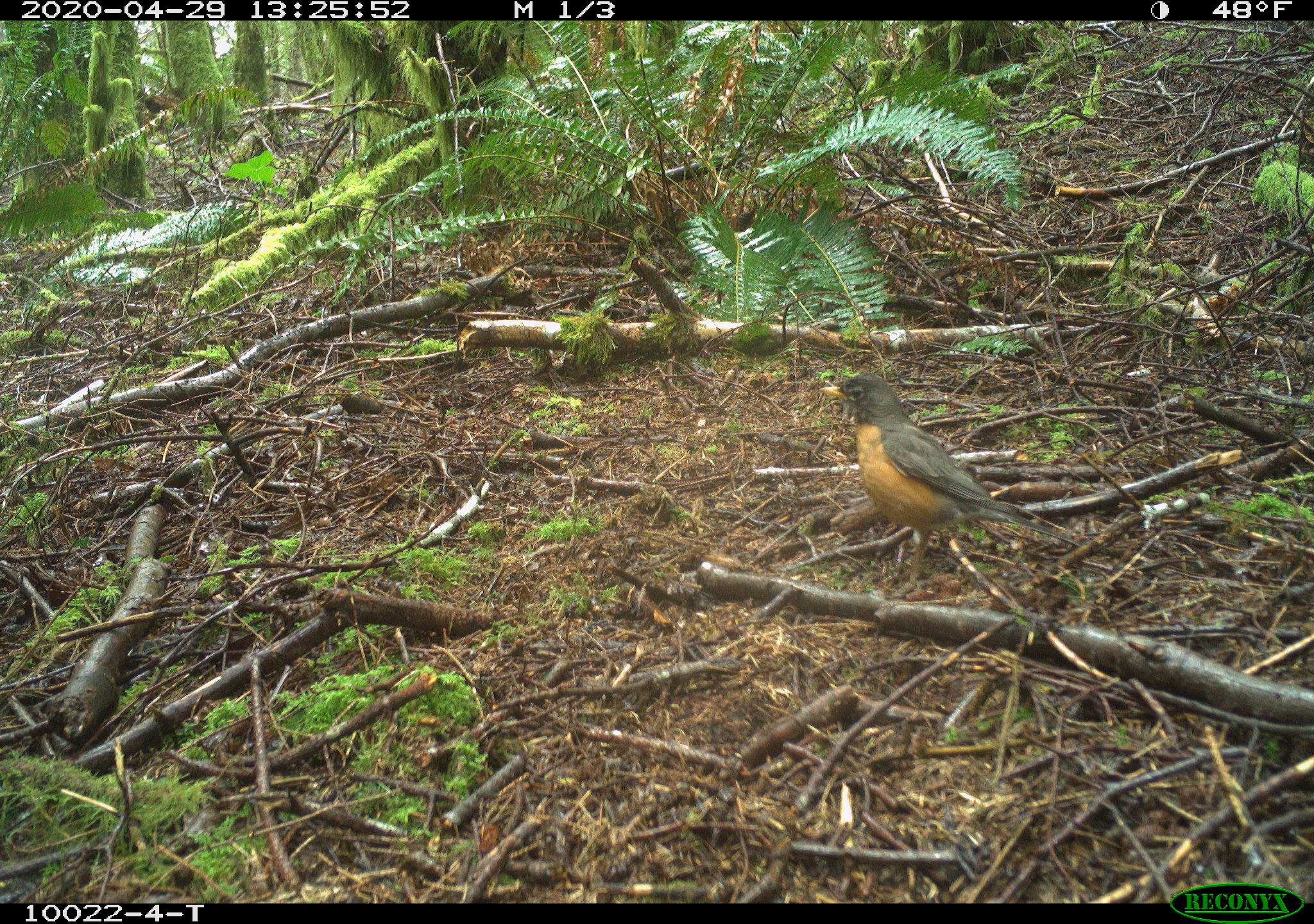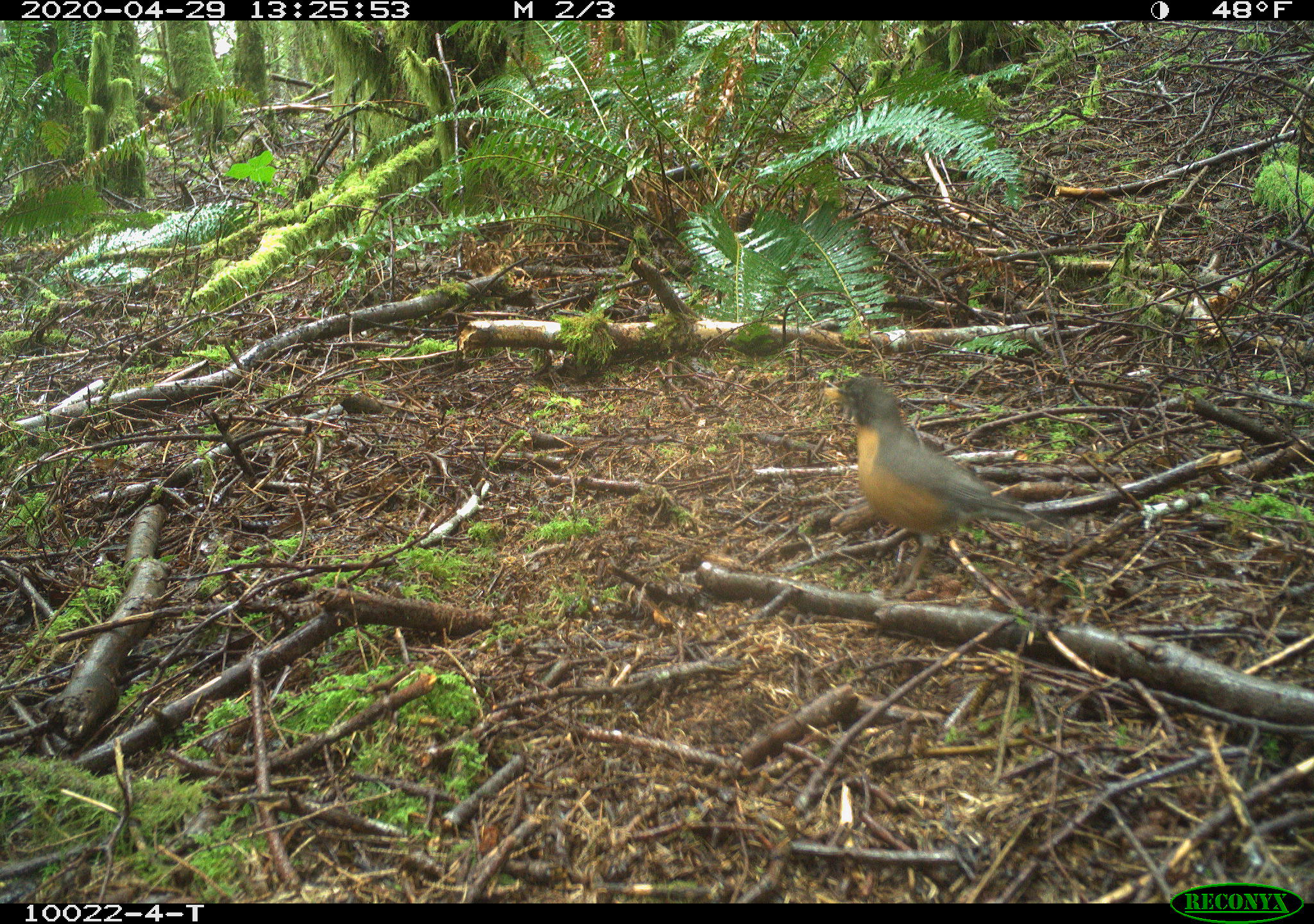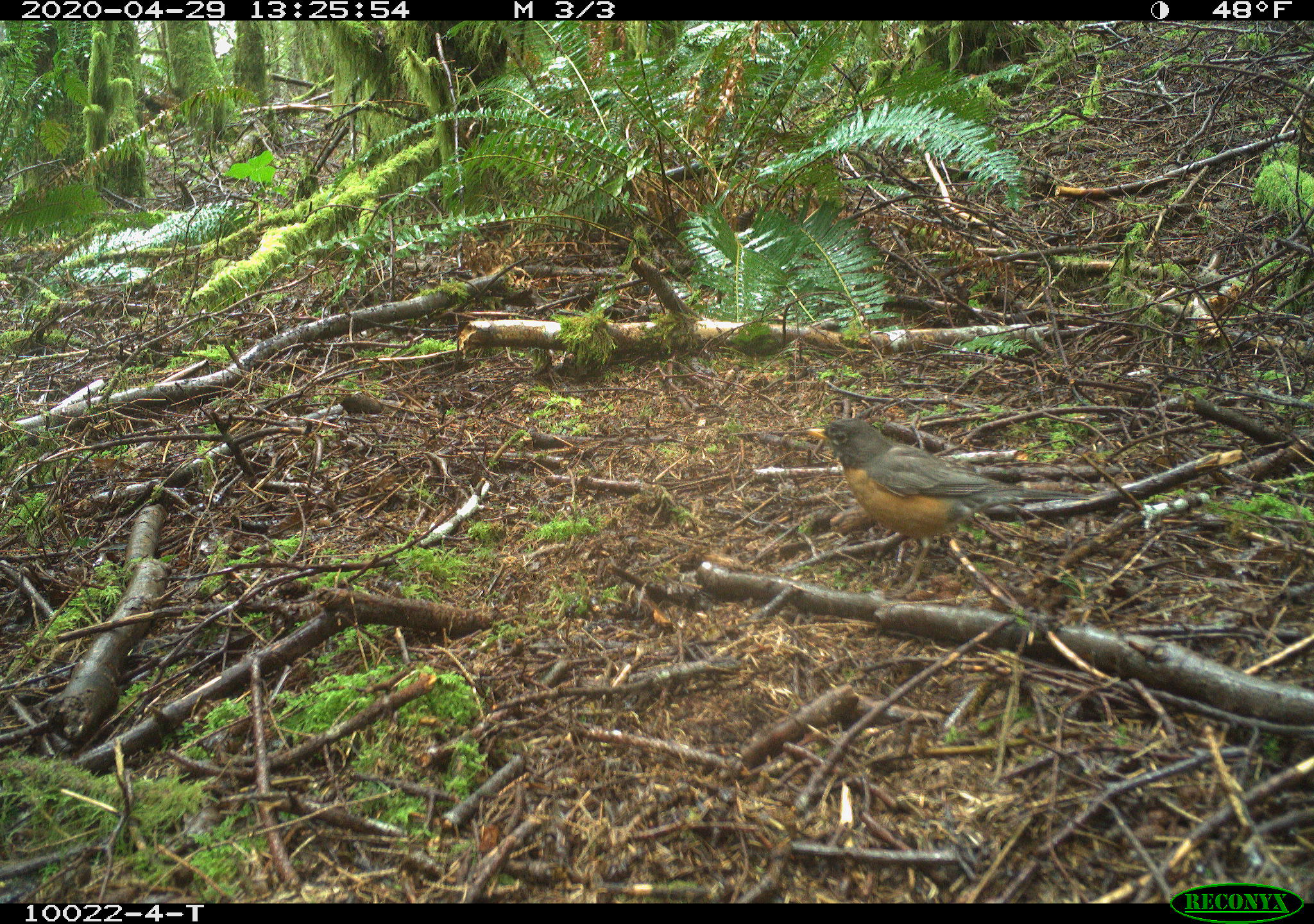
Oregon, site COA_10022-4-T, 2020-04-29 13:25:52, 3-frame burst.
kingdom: Animalia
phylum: Chordata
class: Aves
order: Passeriformes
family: Turdidae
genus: Turdus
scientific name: Turdus migratorius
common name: american robin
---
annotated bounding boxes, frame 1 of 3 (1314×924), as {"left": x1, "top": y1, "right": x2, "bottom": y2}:
american robin: {"left": 799, "top": 357, "right": 1123, "bottom": 611}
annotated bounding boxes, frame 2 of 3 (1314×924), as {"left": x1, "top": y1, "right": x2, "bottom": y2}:
american robin: {"left": 804, "top": 361, "right": 1111, "bottom": 611}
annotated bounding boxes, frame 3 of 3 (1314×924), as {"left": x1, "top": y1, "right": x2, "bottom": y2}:
american robin: {"left": 781, "top": 396, "right": 1113, "bottom": 604}